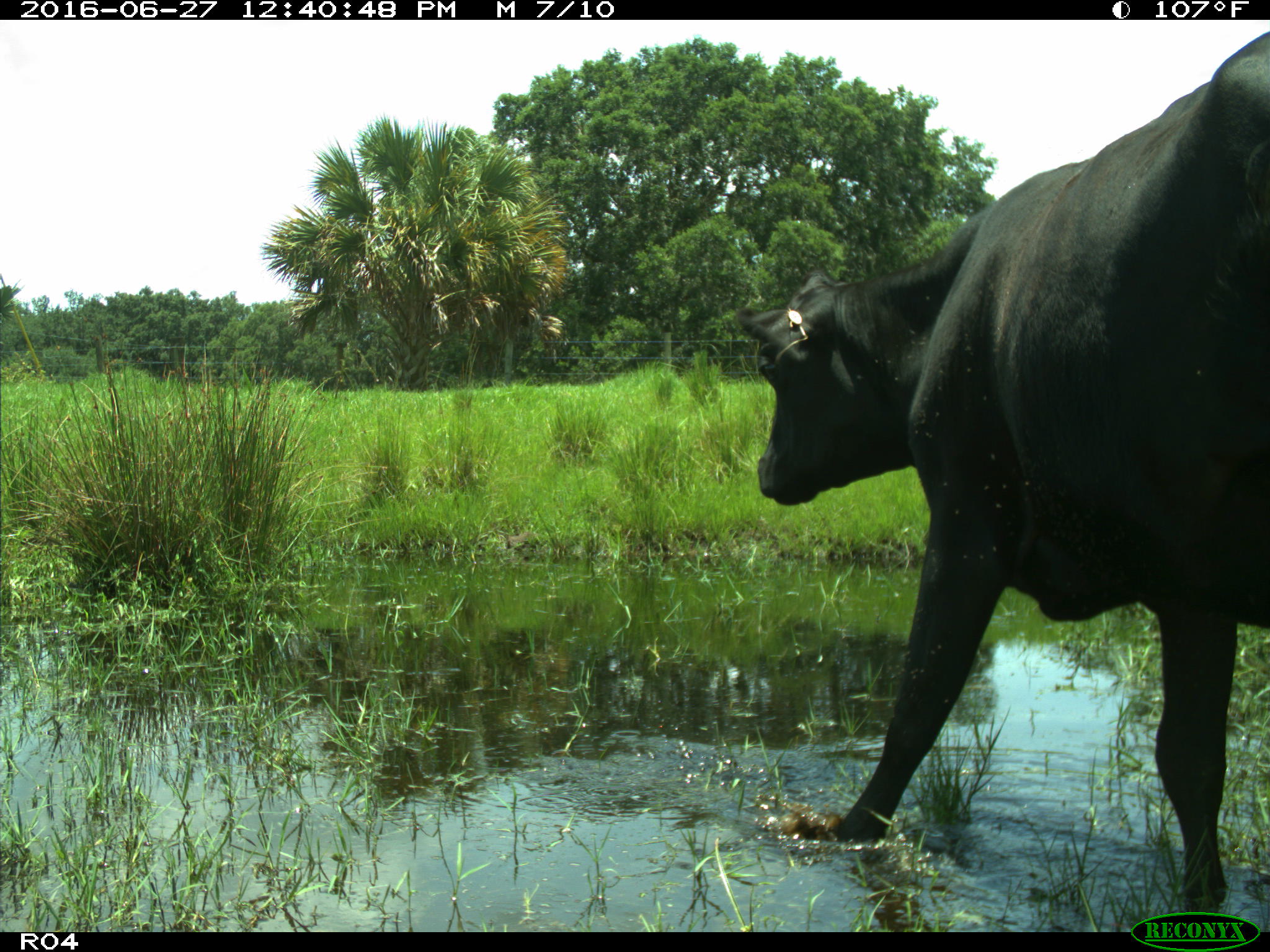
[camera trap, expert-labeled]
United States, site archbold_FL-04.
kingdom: Animalia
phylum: Chordata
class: Mammalia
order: Artiodactyla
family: Bovidae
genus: Bos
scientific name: Bos taurus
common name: domestic cow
Bos taurus (domestic cow).